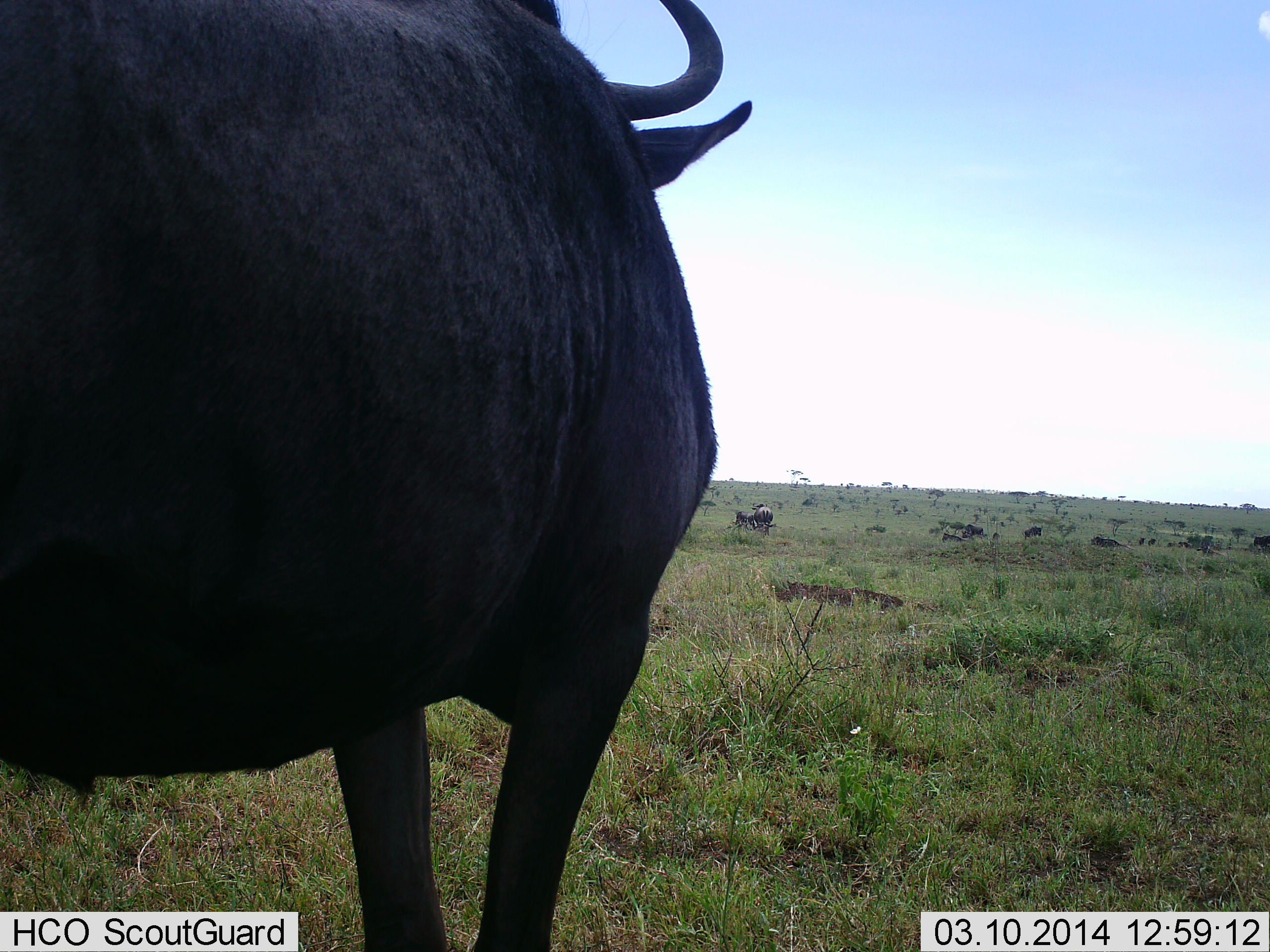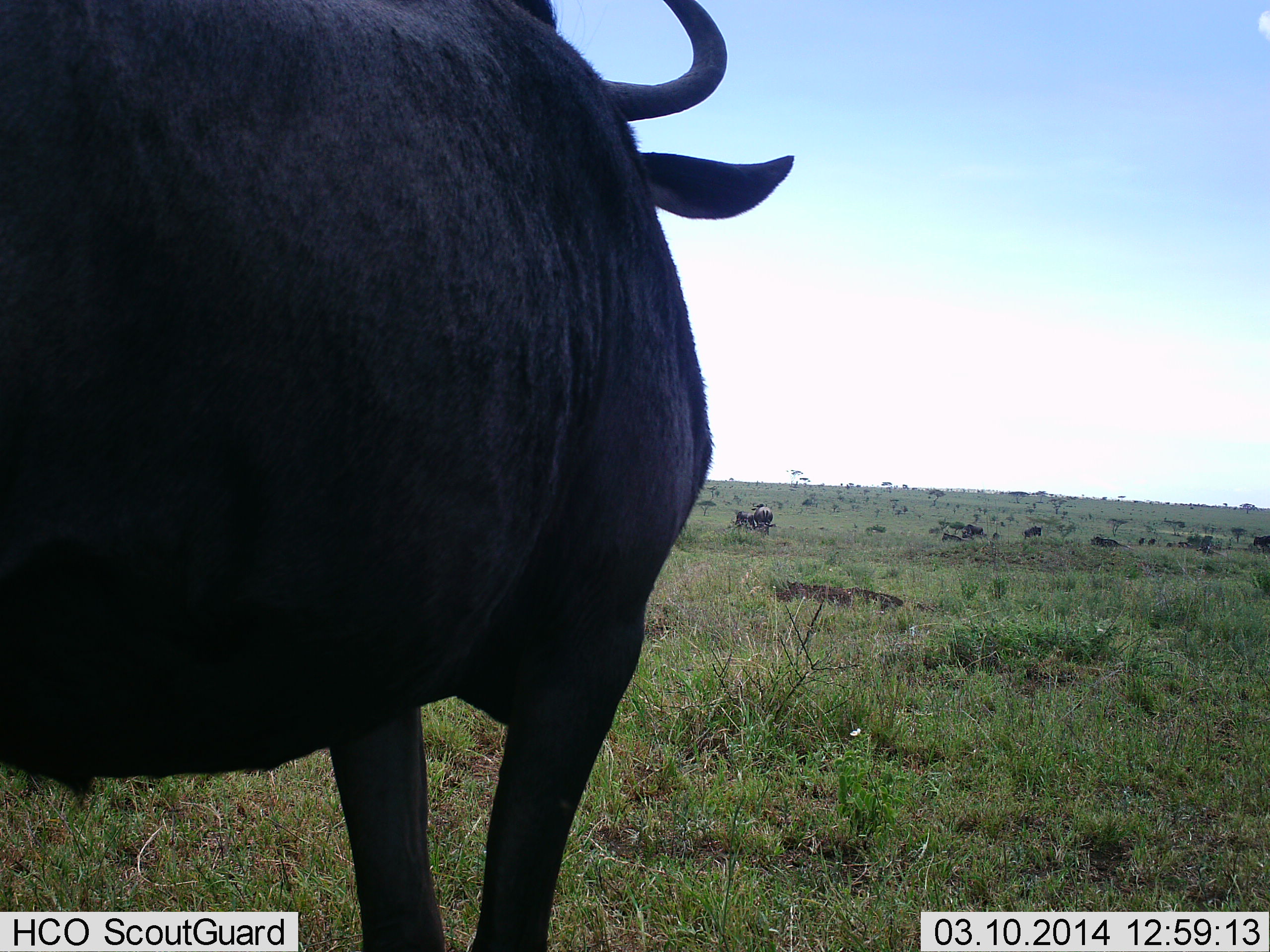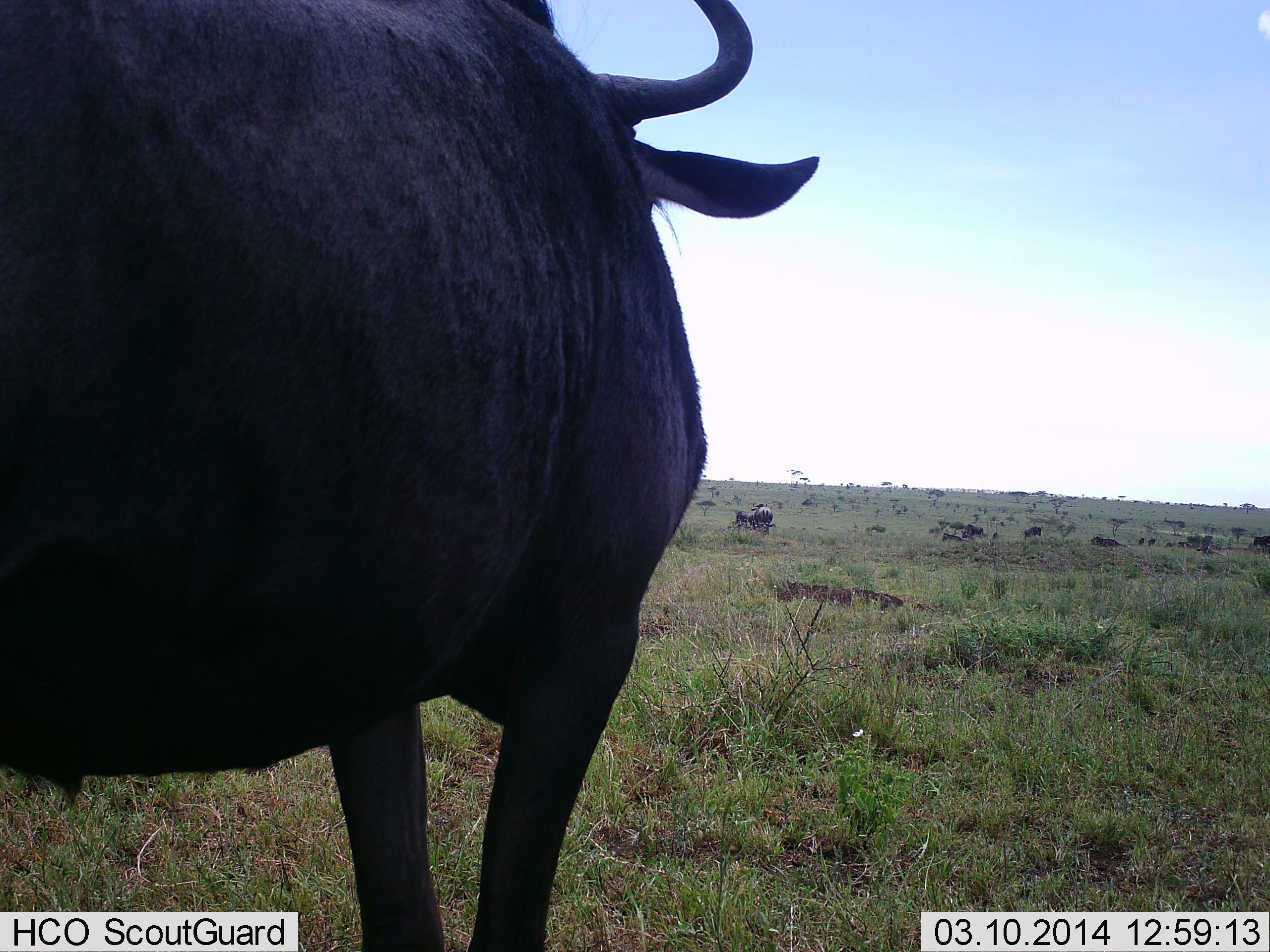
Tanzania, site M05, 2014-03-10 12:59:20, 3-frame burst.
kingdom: Animalia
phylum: Chordata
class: Mammalia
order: Artiodactyla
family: Bovidae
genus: Connochaetes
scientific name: Connochaetes taurinus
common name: blue wildebeest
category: wildebeest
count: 11-50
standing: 100%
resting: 20%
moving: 10%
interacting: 0%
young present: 0%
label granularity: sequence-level